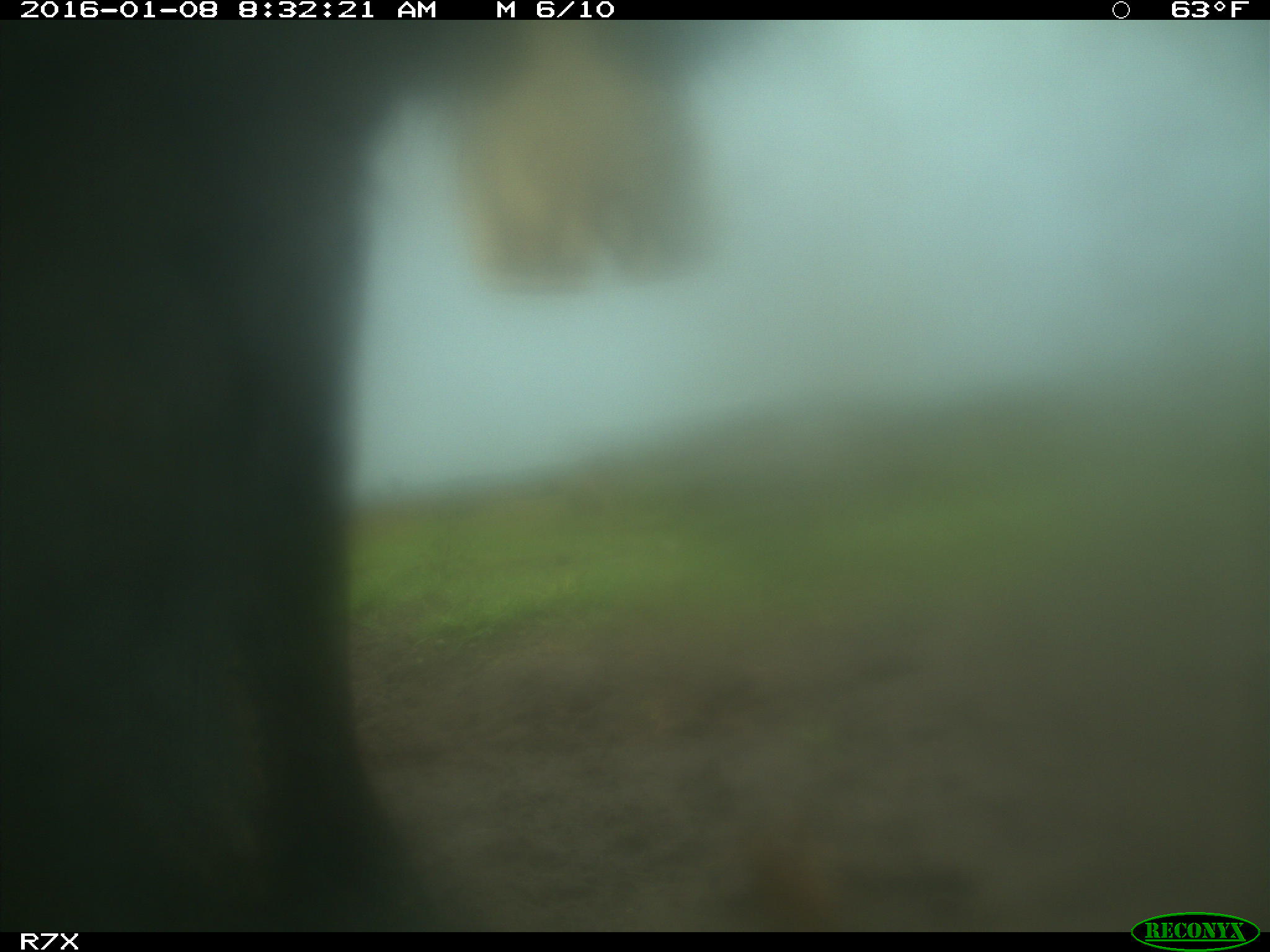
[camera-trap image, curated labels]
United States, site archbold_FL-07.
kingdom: Animalia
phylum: Chordata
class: Mammalia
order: Artiodactyla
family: Bovidae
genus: Bos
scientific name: Bos taurus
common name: domestic cow